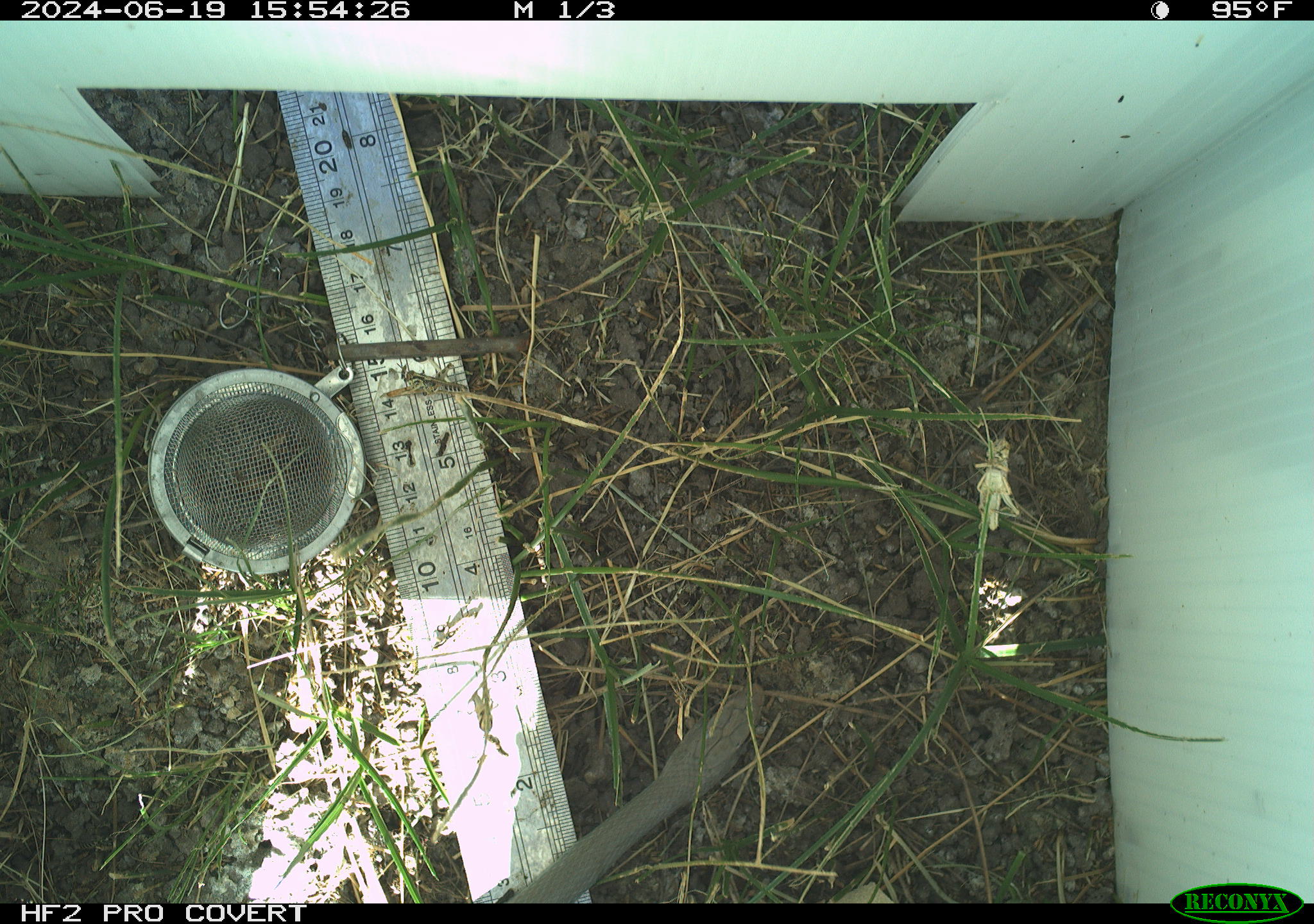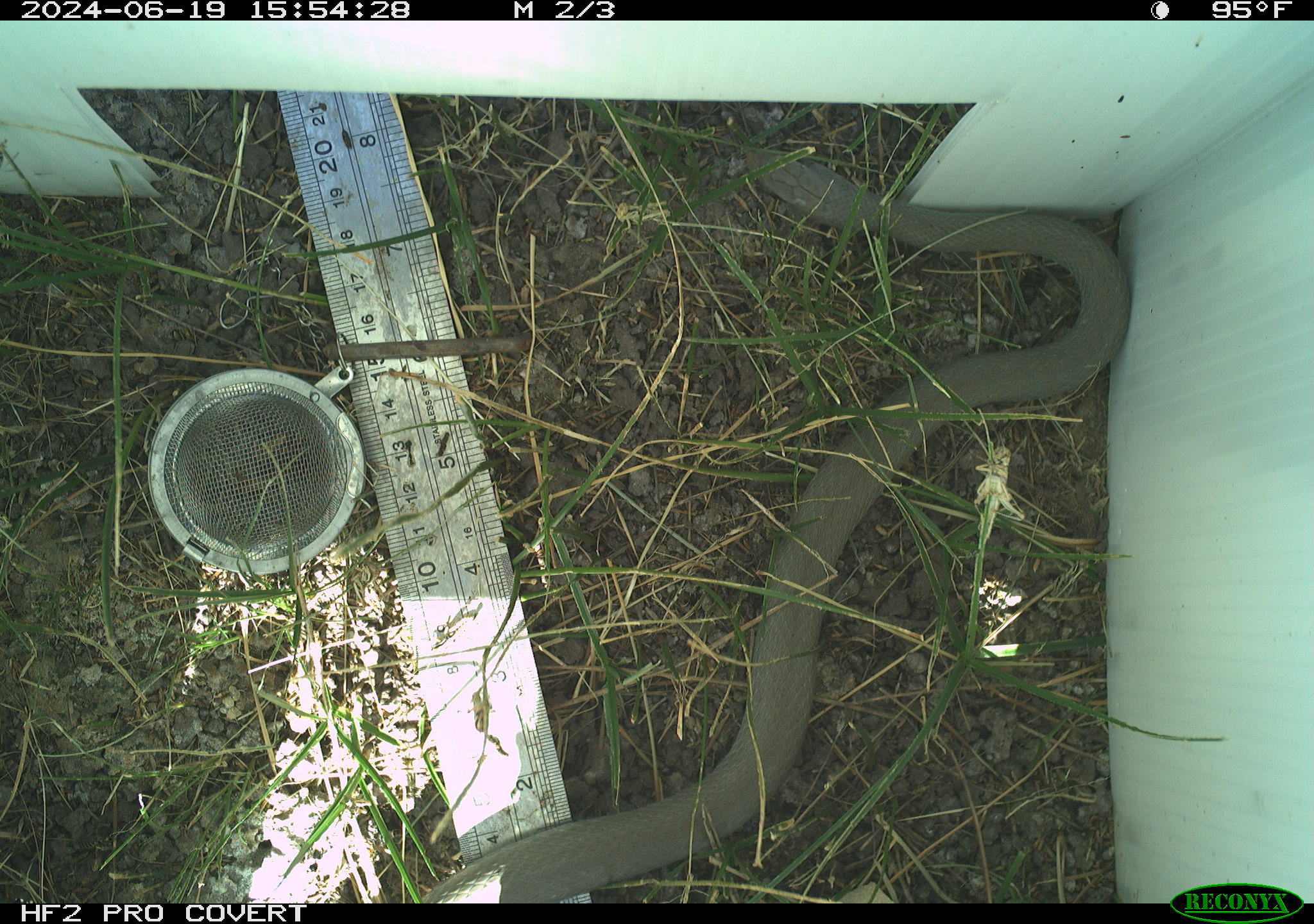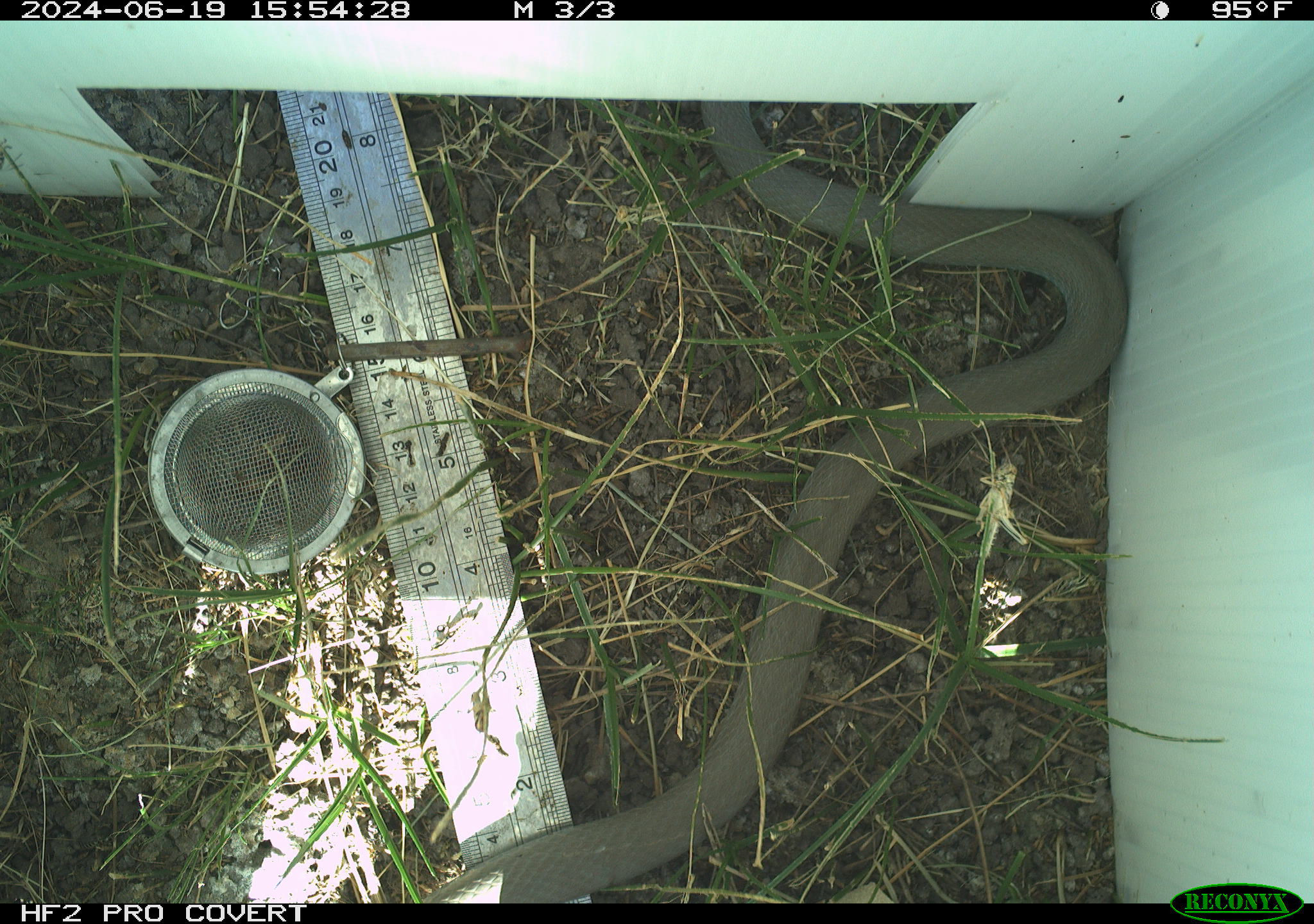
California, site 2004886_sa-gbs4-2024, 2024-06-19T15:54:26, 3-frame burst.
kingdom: Animalia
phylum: Chordata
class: Reptilia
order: Squamata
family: Colubridae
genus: Coluber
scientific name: Coluber constrictor mormon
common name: western yellow-bellied racer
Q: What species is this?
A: Western yellow-bellied racer (Coluber constrictor mormon).